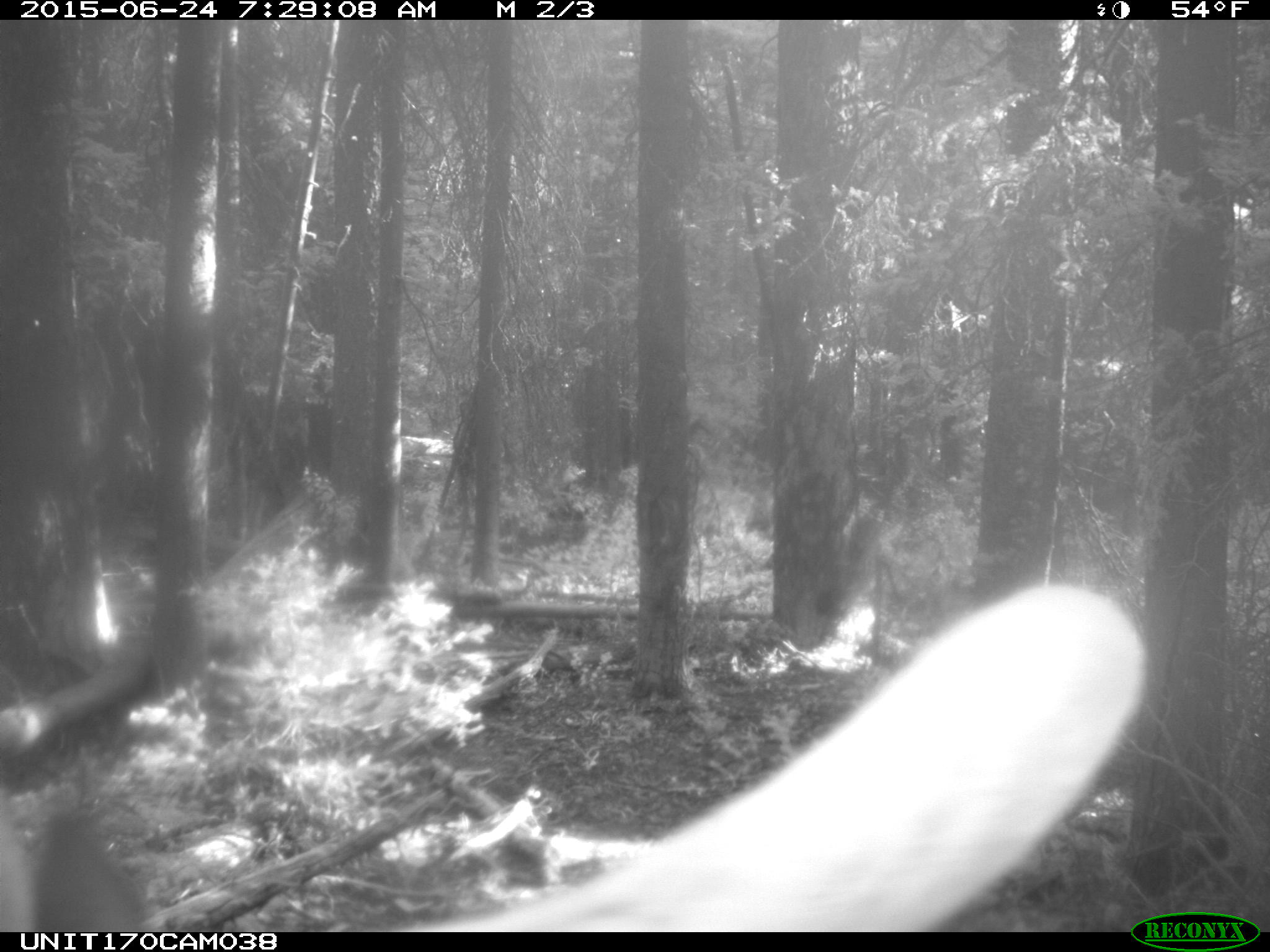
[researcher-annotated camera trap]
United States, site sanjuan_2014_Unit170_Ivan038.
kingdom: Animalia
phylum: Chordata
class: Mammalia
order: Artiodactyla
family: Cervidae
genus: Cervus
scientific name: Cervus elaphus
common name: red deer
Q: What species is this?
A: Cervus elaphus (red deer).